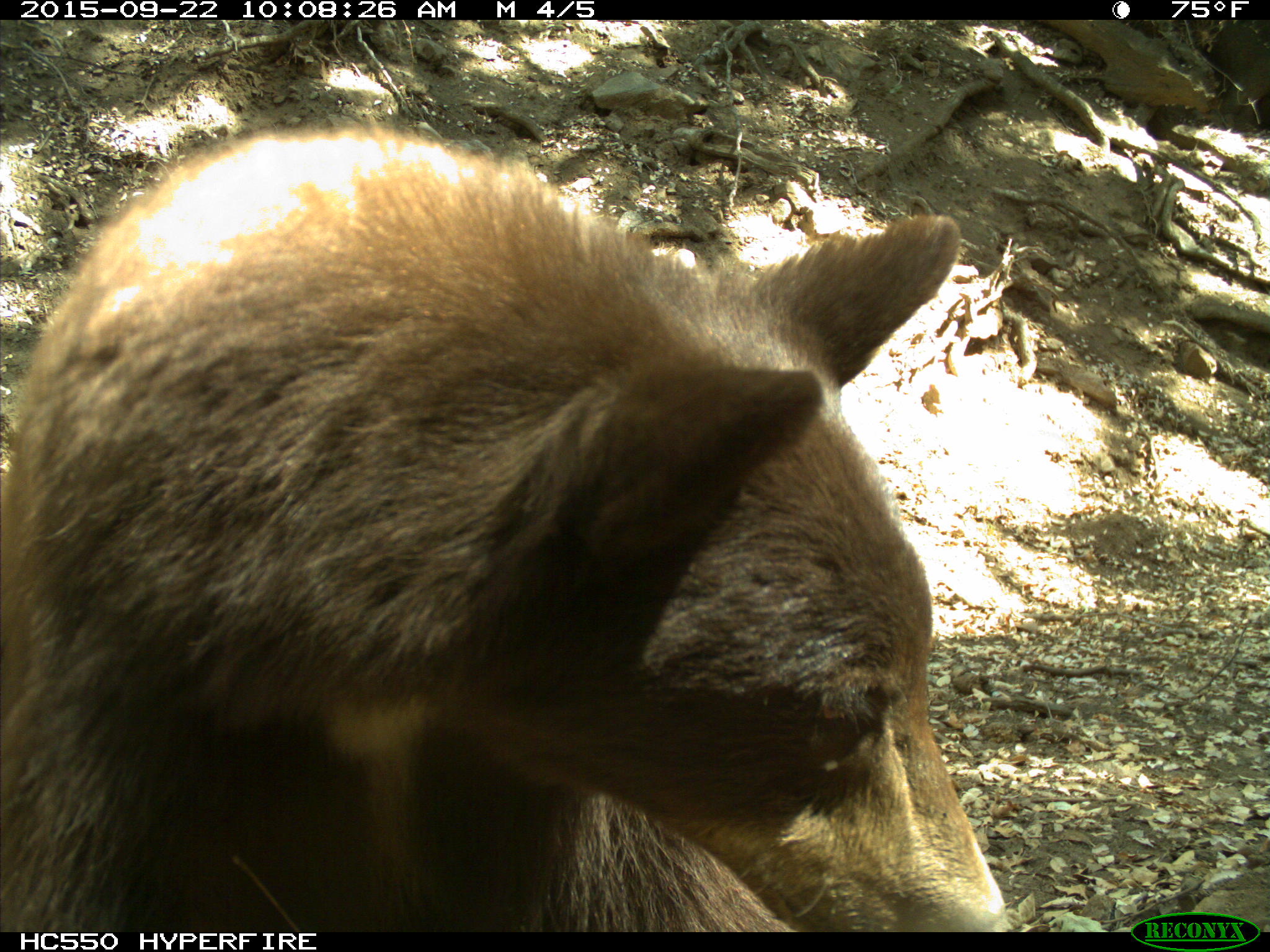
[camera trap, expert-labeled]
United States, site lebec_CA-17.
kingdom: Animalia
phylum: Chordata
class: Mammalia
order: Carnivora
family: Ursidae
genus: Ursus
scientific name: Ursus americanus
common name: american black bear